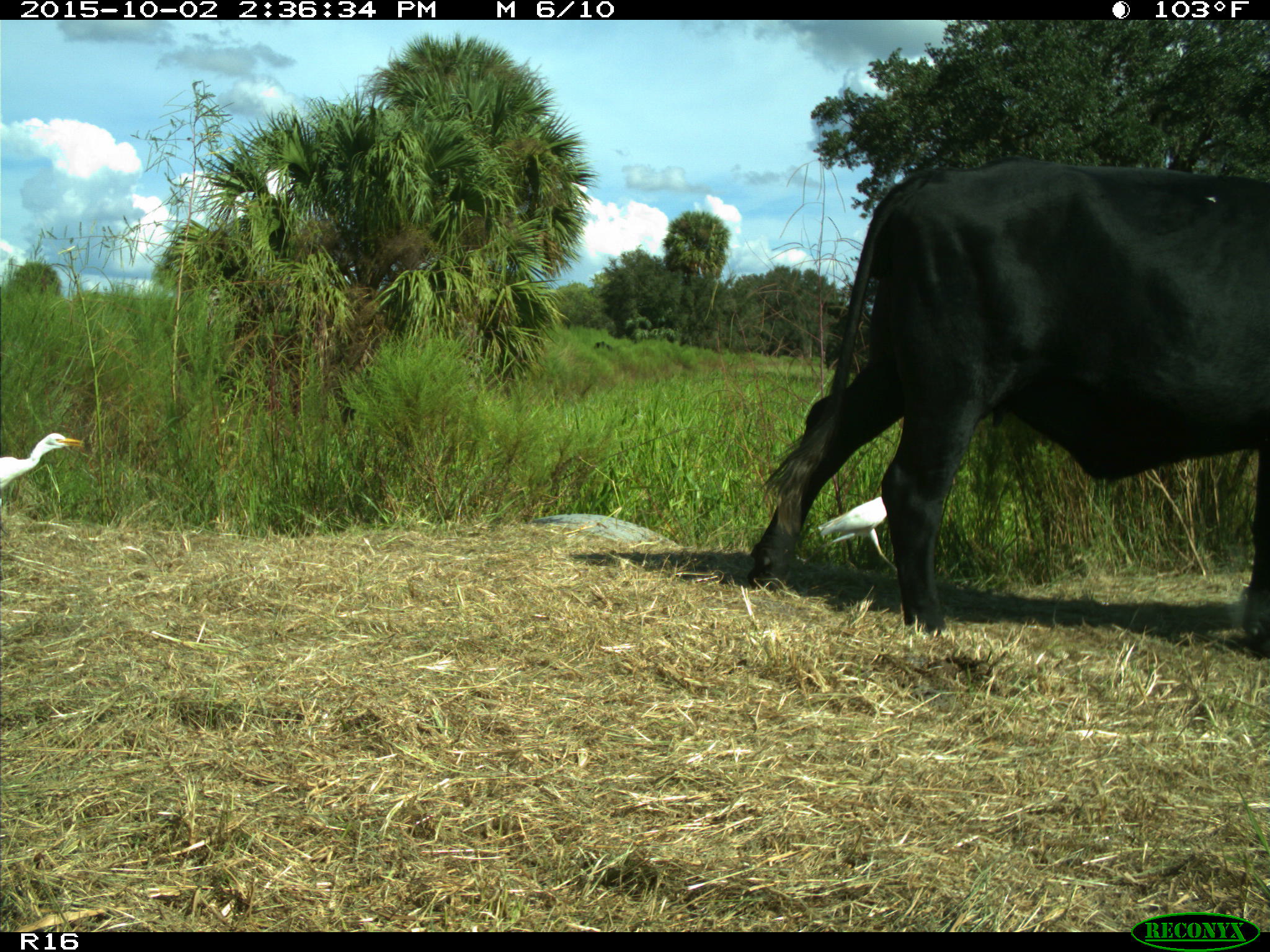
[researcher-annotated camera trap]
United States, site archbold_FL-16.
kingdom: Animalia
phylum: Chordata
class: Mammalia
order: Artiodactyla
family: Bovidae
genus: Bos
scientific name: Bos taurus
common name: domestic cow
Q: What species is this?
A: Bos taurus (domestic cow).